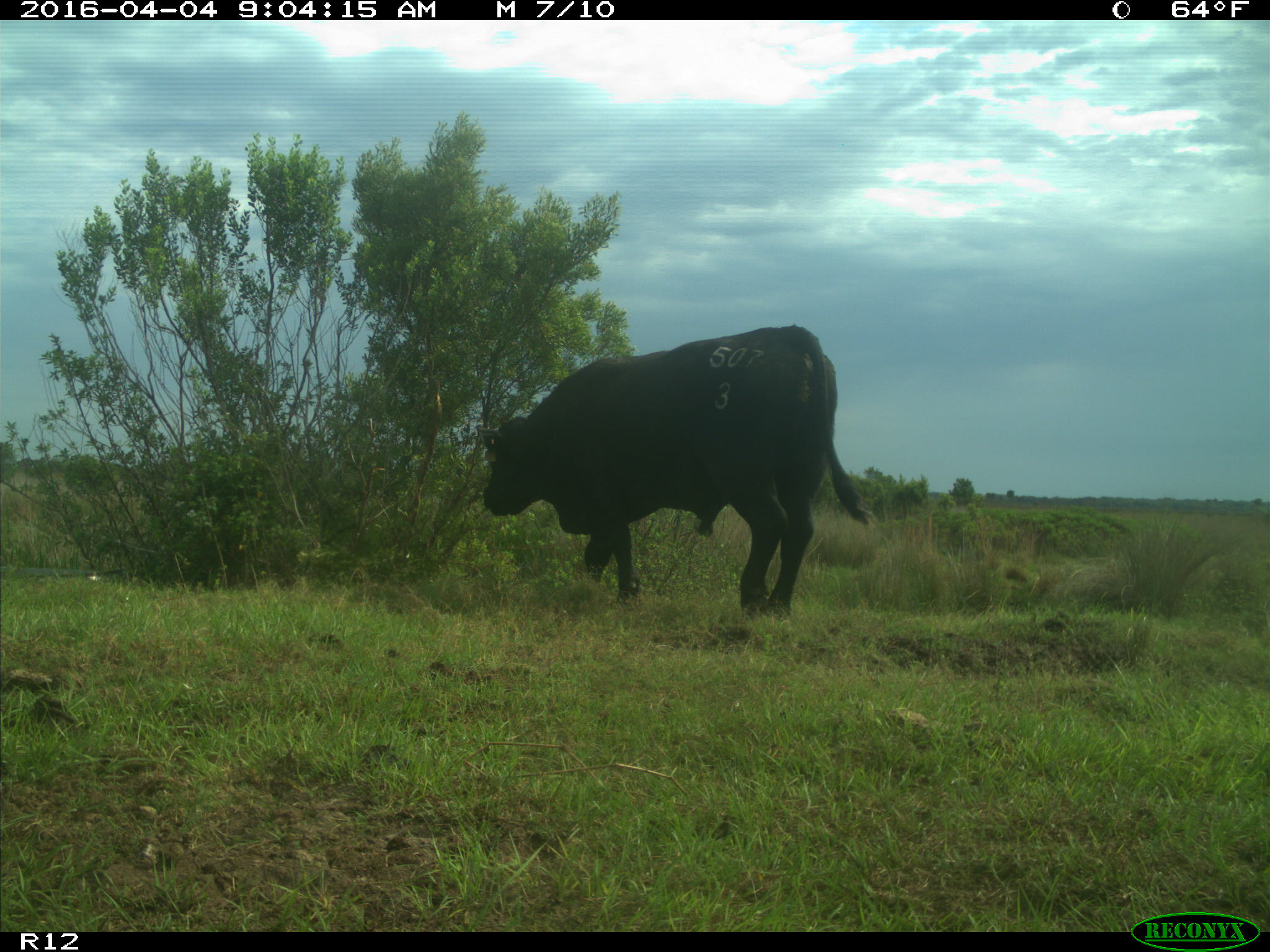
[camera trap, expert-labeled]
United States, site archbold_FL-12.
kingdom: Animalia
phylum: Chordata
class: Mammalia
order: Artiodactyla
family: Bovidae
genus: Bos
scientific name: Bos taurus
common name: domestic cow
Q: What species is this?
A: Bos taurus (domestic cow).